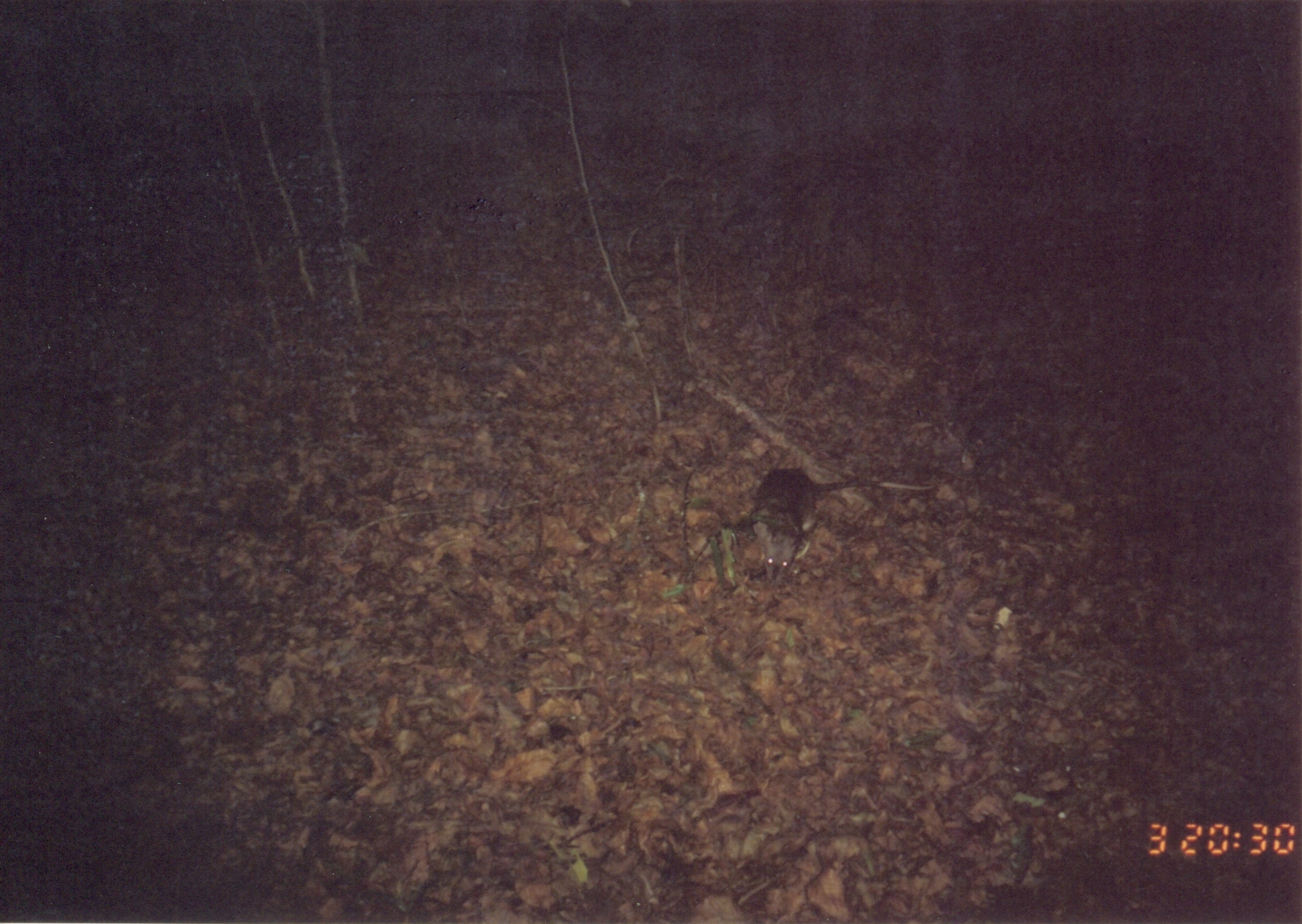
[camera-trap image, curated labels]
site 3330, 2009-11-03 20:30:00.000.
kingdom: Animalia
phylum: Chordata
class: Mammalia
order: Rodentia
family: Nesomyidae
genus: Cricetomys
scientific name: Cricetomys gambianus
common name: african giant pouched rat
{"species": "Cricetomys gambianus (african giant pouched rat)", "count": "1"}